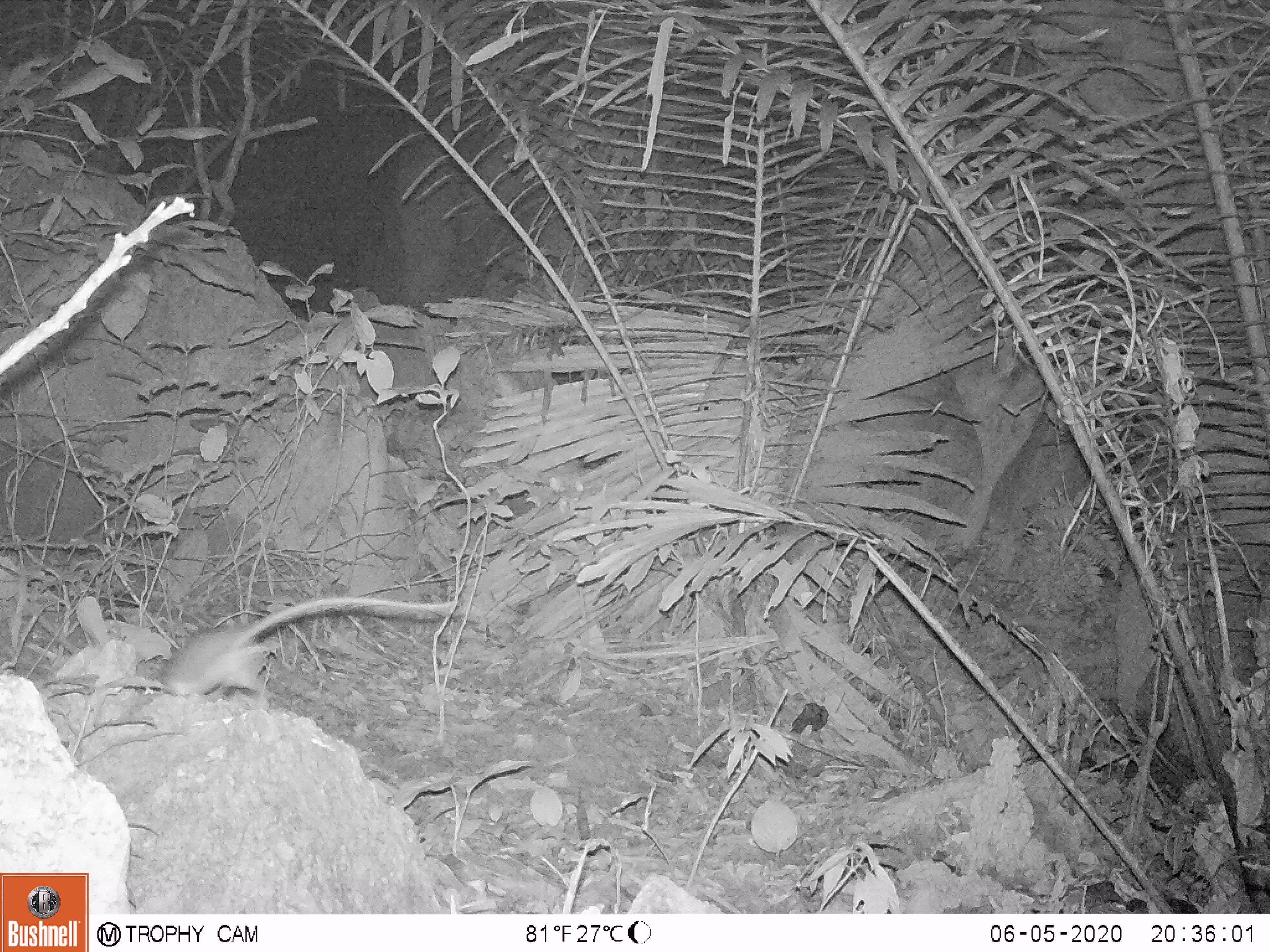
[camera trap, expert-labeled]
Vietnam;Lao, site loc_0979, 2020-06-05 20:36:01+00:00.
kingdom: Animalia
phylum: Chordata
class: Mammalia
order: Rodentia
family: Muridae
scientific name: Muridae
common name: old-world mice and rats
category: unidentified murid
Unidentified murid (old-world mice and rats) (Muridae). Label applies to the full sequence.